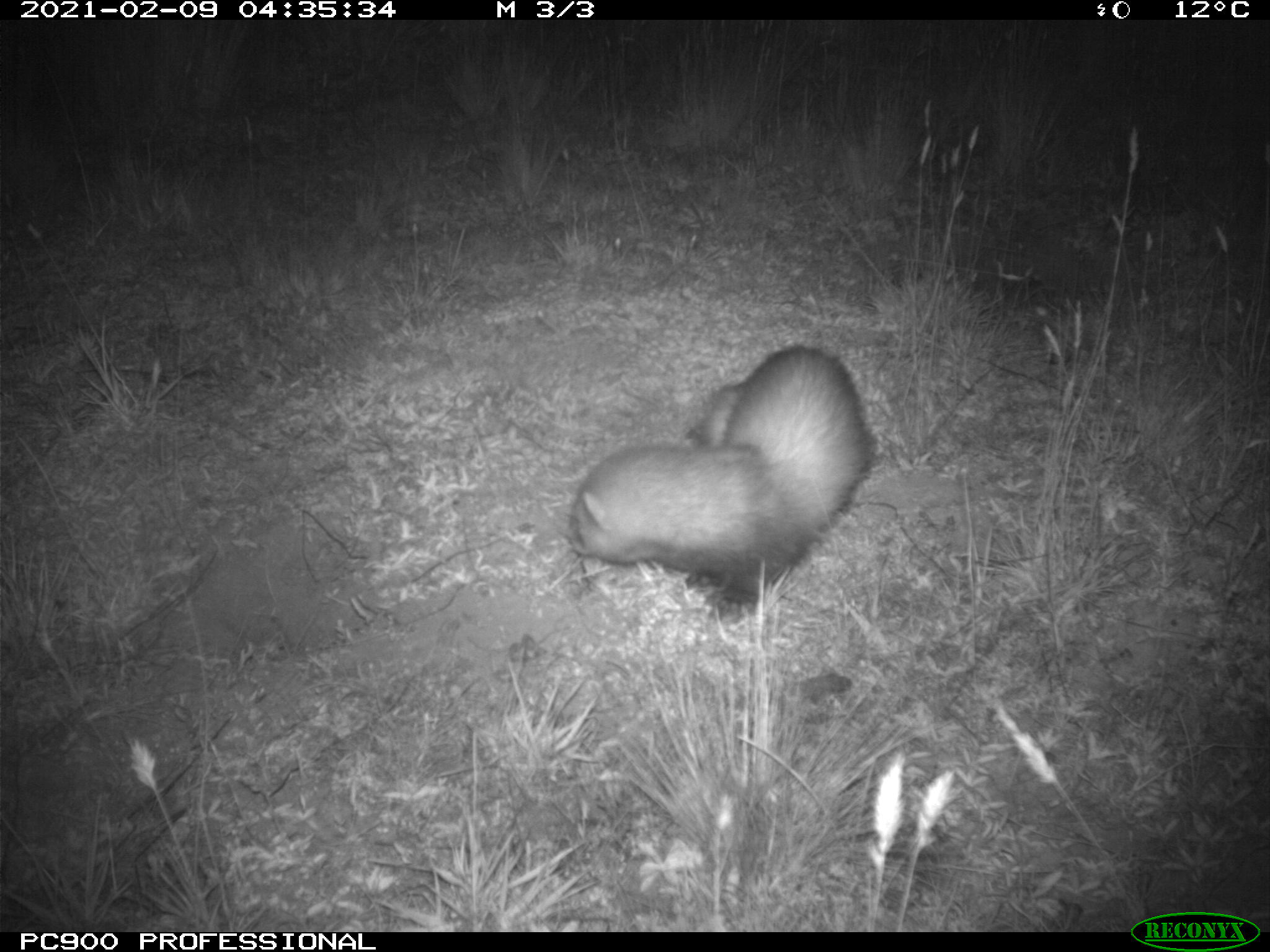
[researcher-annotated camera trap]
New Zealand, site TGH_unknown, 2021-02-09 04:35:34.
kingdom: Animalia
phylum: Chordata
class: Mammalia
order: Carnivora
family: Mustelidae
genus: Mustela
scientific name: Mustela furo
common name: ferret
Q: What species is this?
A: Ferret (Mustela furo).